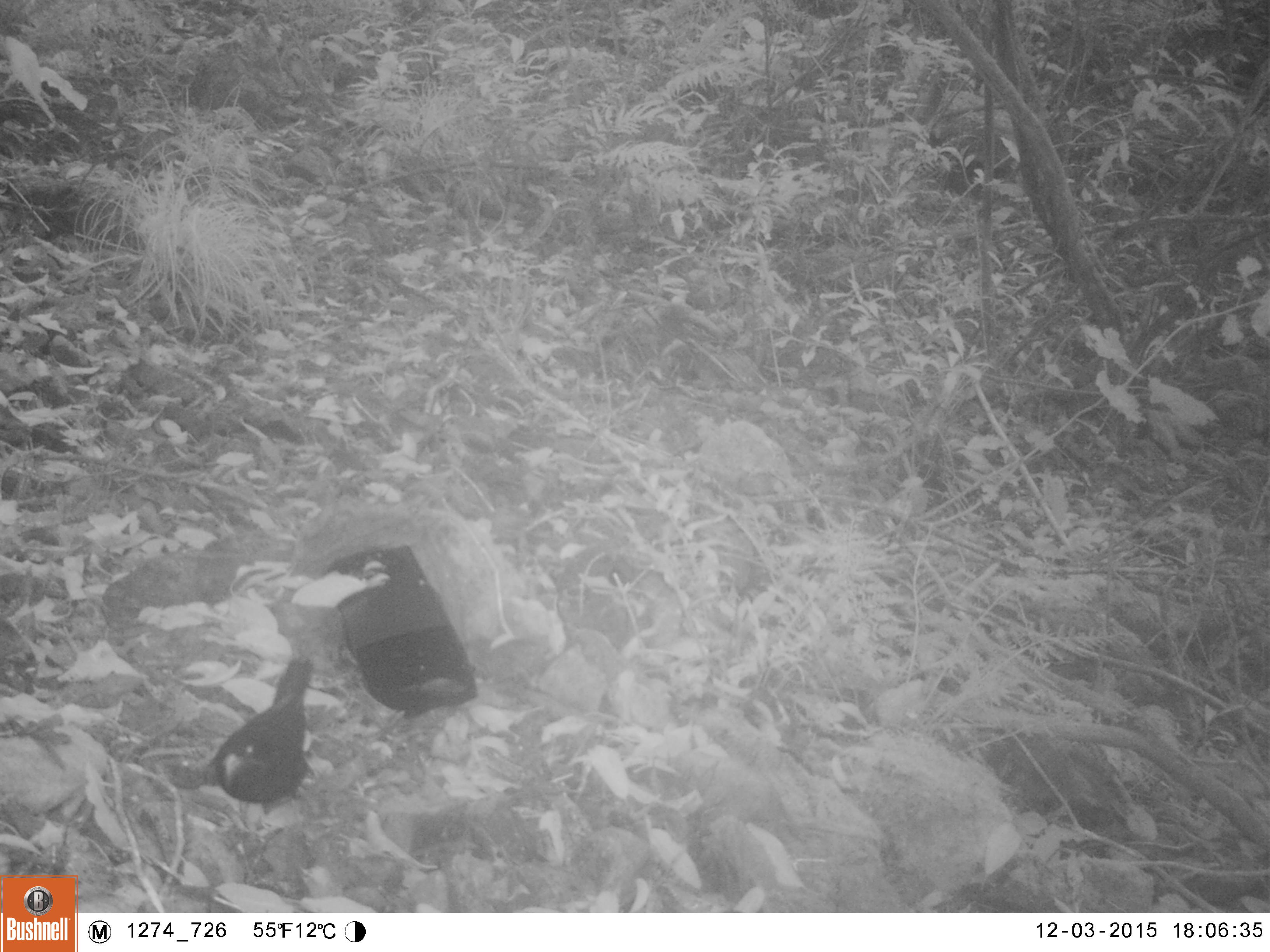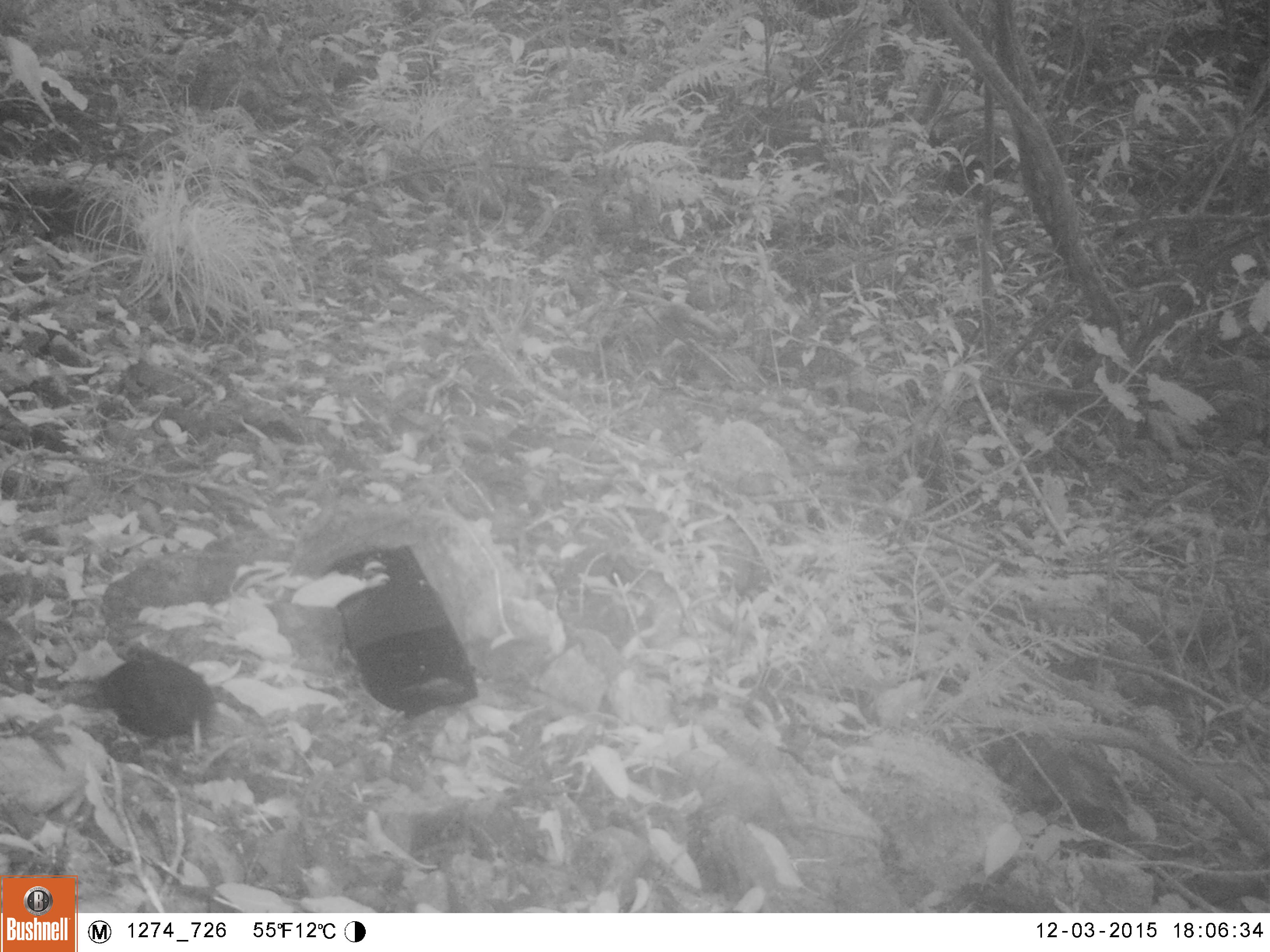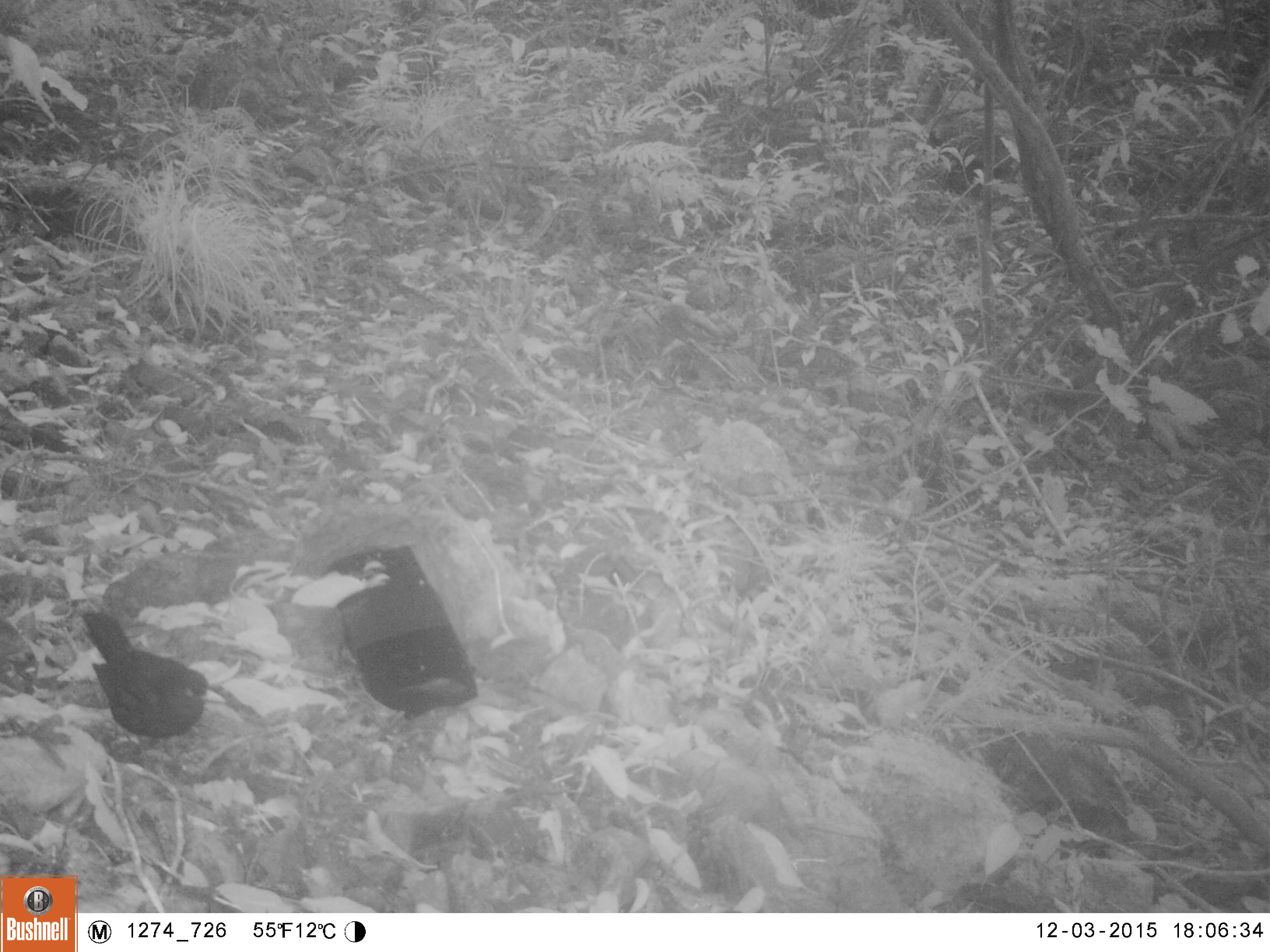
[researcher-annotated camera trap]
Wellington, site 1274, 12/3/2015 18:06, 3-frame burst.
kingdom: Animalia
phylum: Chordata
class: Aves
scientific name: Aves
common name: bird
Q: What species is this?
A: Bird (Aves).